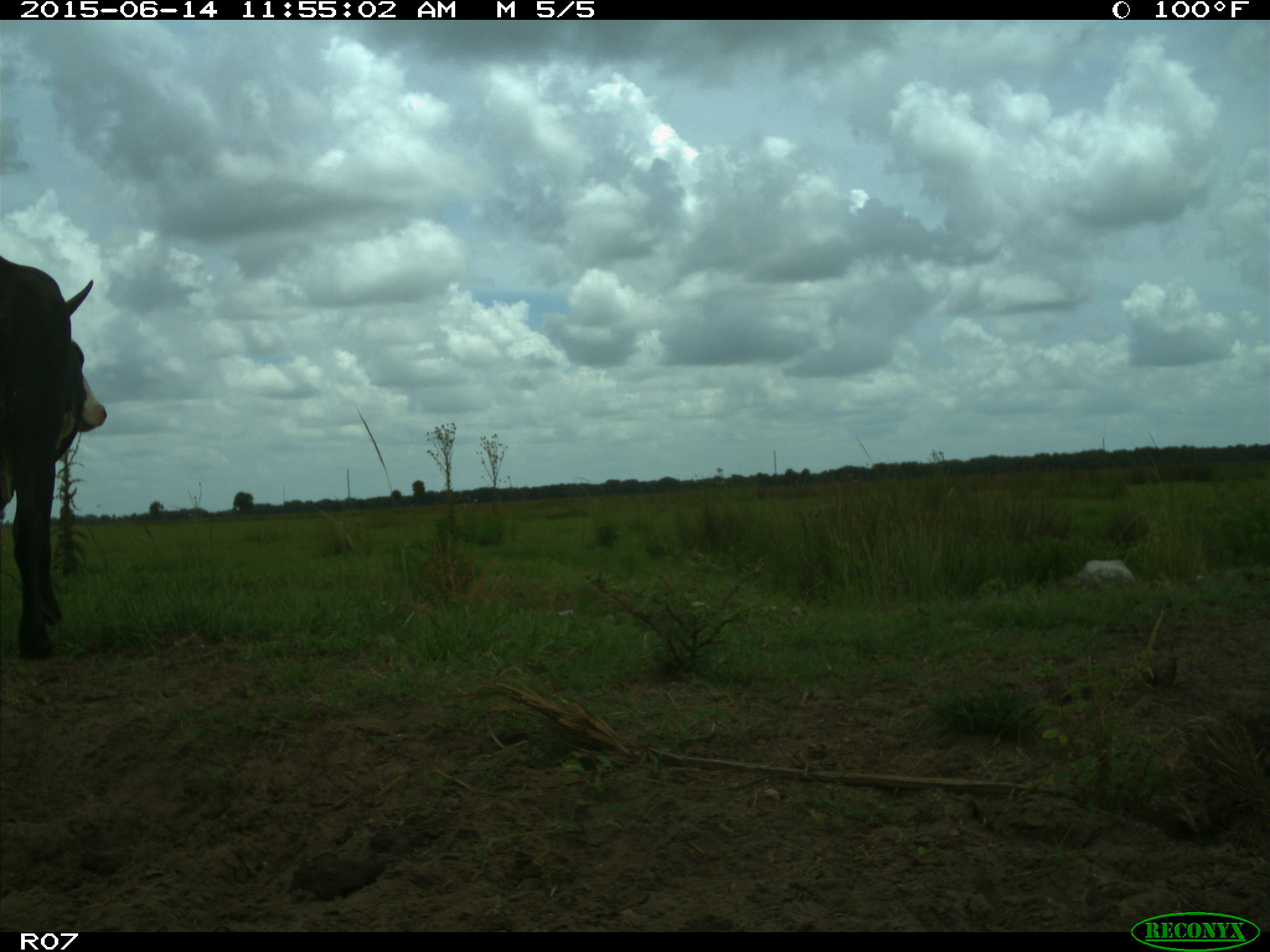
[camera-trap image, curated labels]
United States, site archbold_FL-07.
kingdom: Animalia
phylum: Chordata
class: Mammalia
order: Artiodactyla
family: Bovidae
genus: Bos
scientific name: Bos taurus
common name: domestic cow